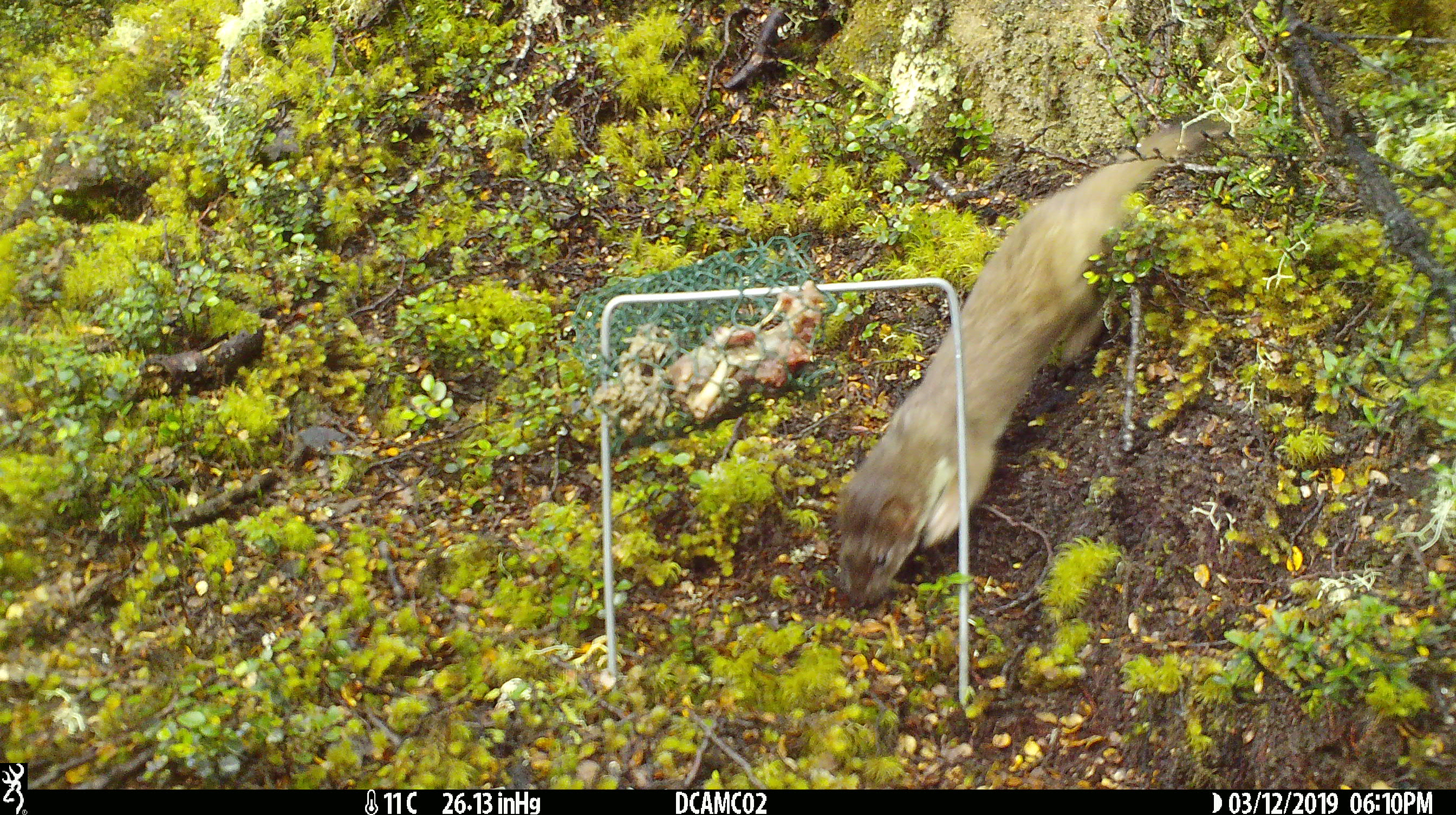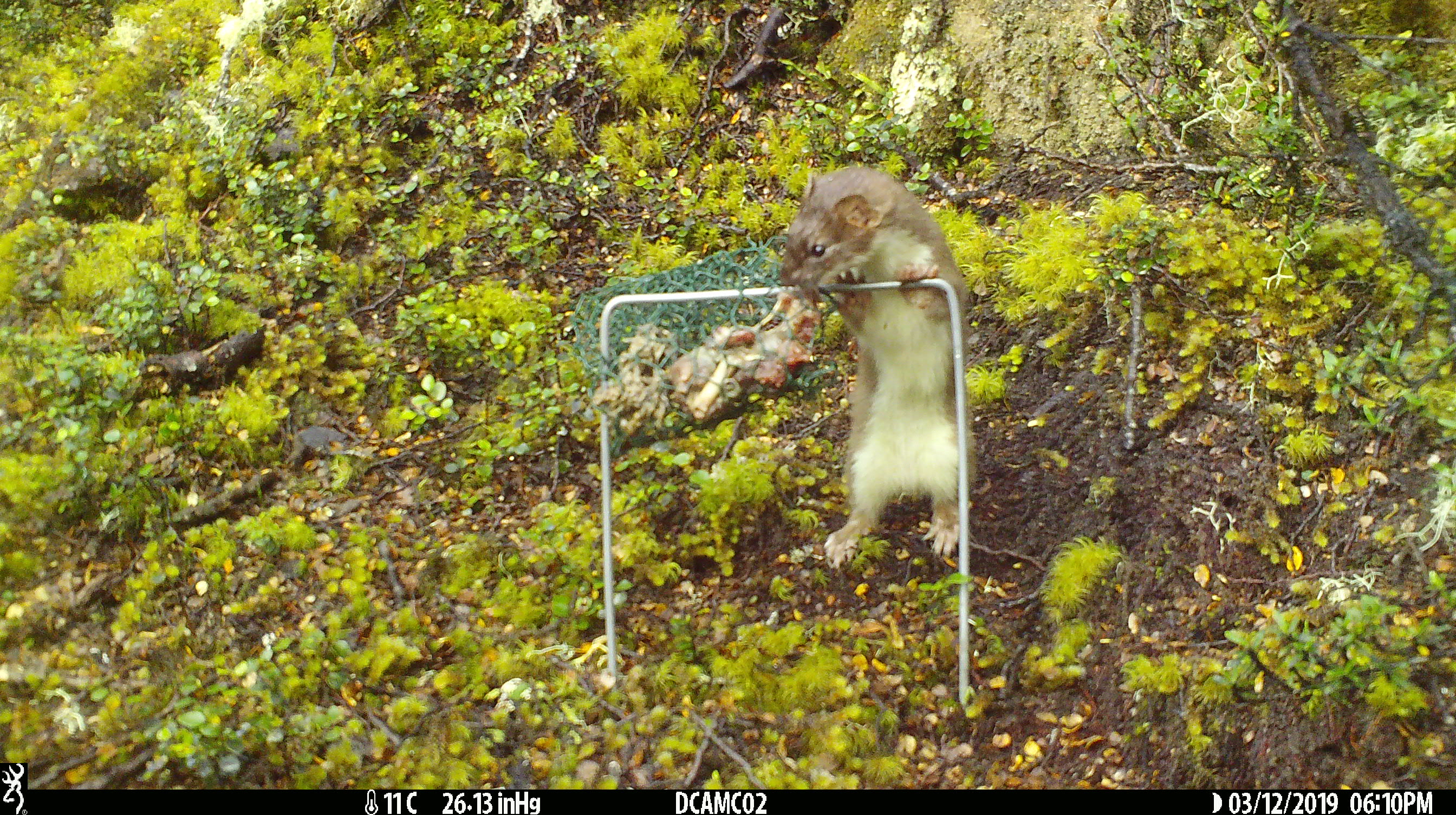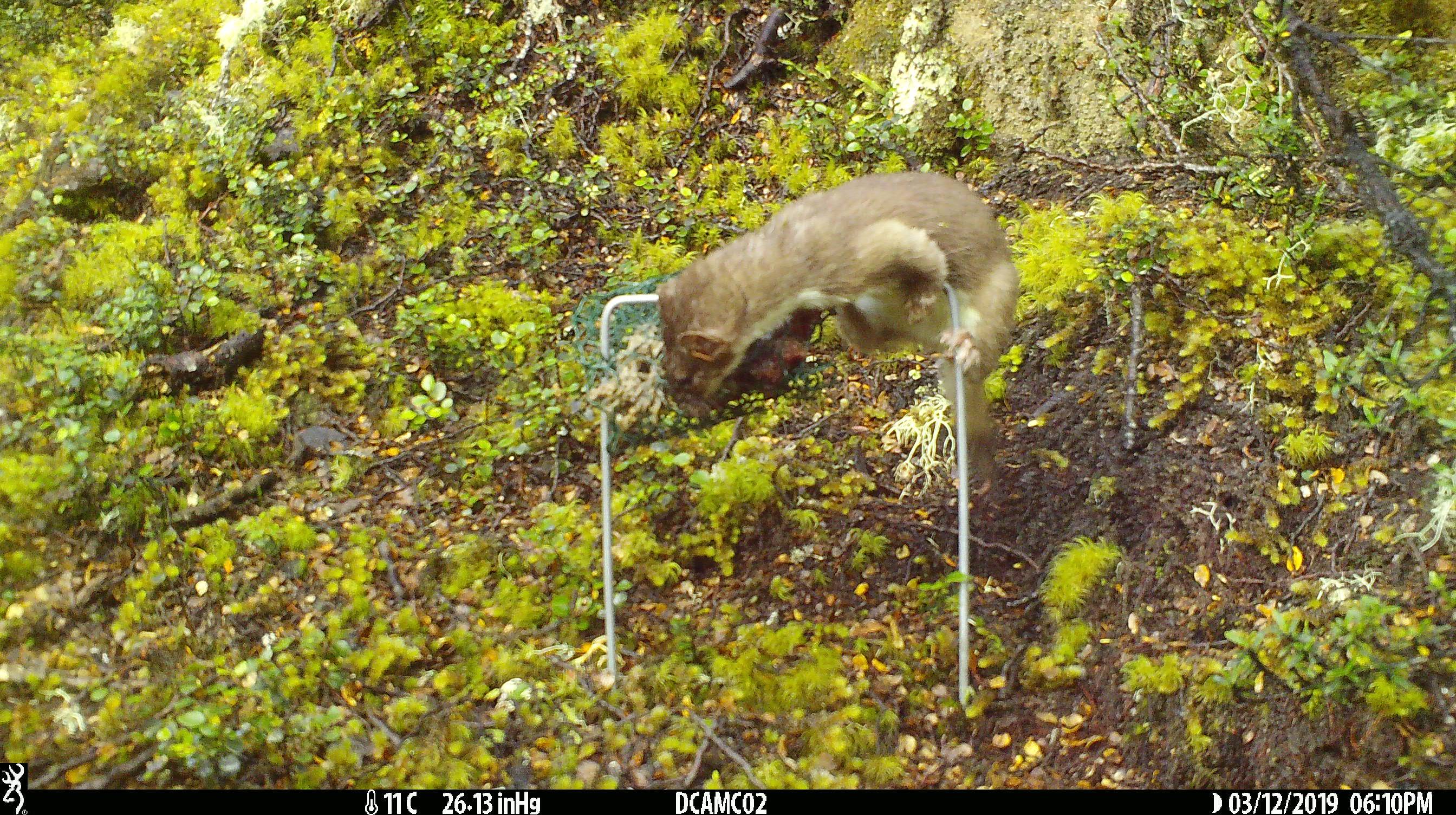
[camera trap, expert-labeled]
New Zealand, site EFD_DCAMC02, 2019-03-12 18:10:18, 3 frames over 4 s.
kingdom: Animalia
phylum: Chordata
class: Mammalia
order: Carnivora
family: Mustelidae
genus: Mustela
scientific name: Mustela erminea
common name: stoat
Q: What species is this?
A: Stoat (Mustela erminea).